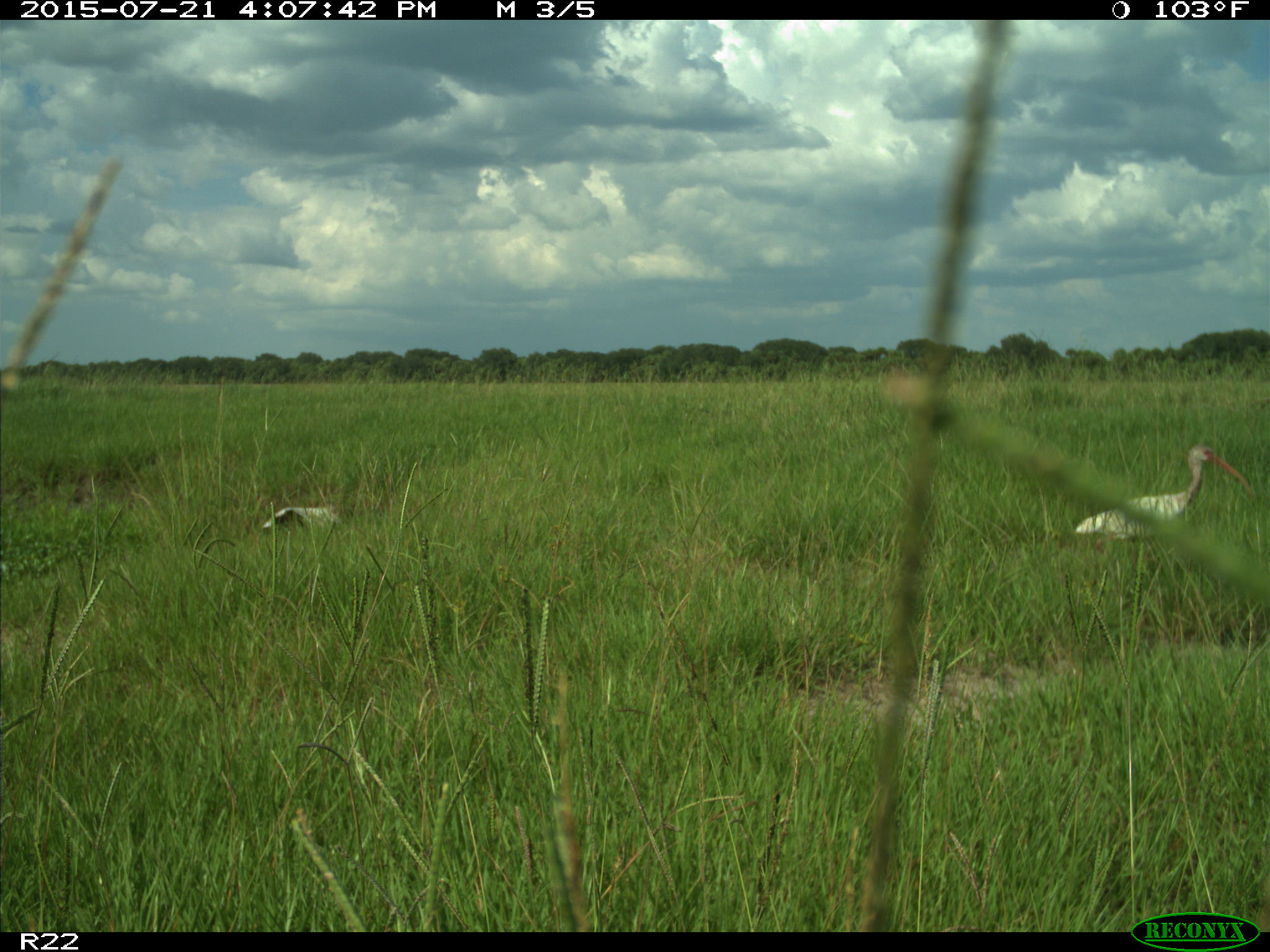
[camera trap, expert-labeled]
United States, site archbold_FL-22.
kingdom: Animalia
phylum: Chordata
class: Mammalia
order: Artiodactyla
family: Bovidae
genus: Bos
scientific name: Bos taurus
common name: domestic cow